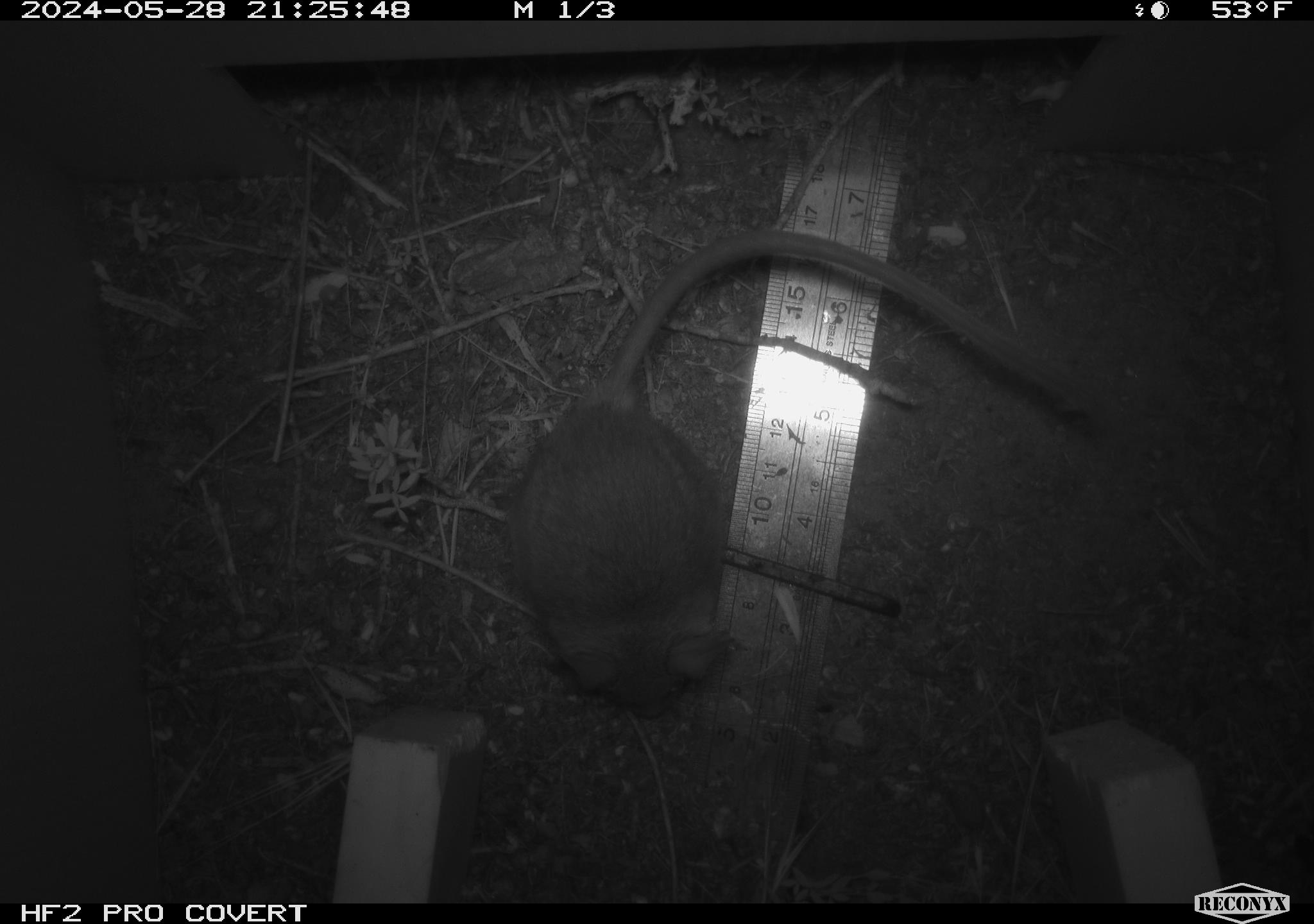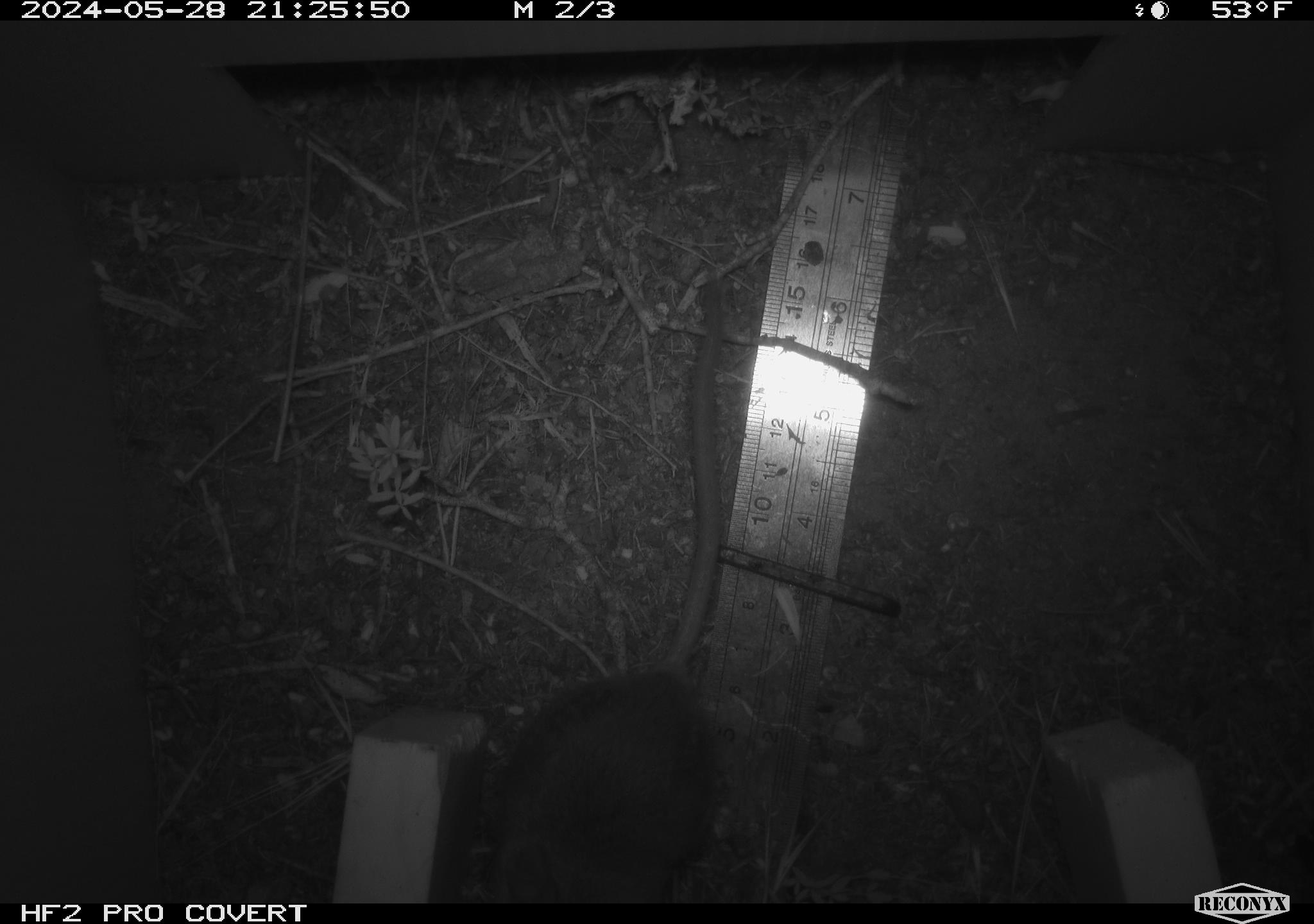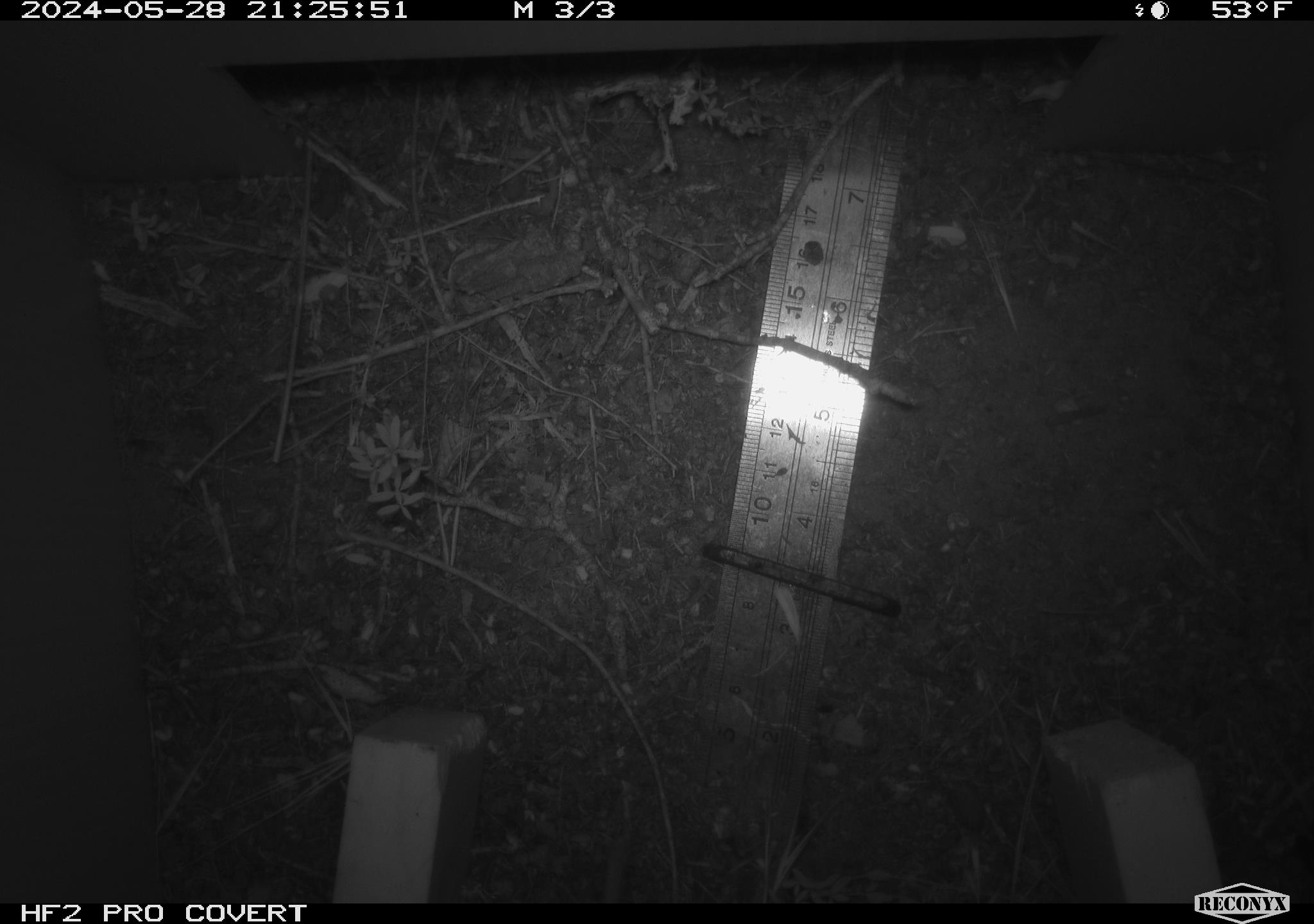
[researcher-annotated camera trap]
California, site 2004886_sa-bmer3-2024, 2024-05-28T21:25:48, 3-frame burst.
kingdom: Animalia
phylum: Chordata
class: Mammalia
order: Rodentia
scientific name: Rodentia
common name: mouse species